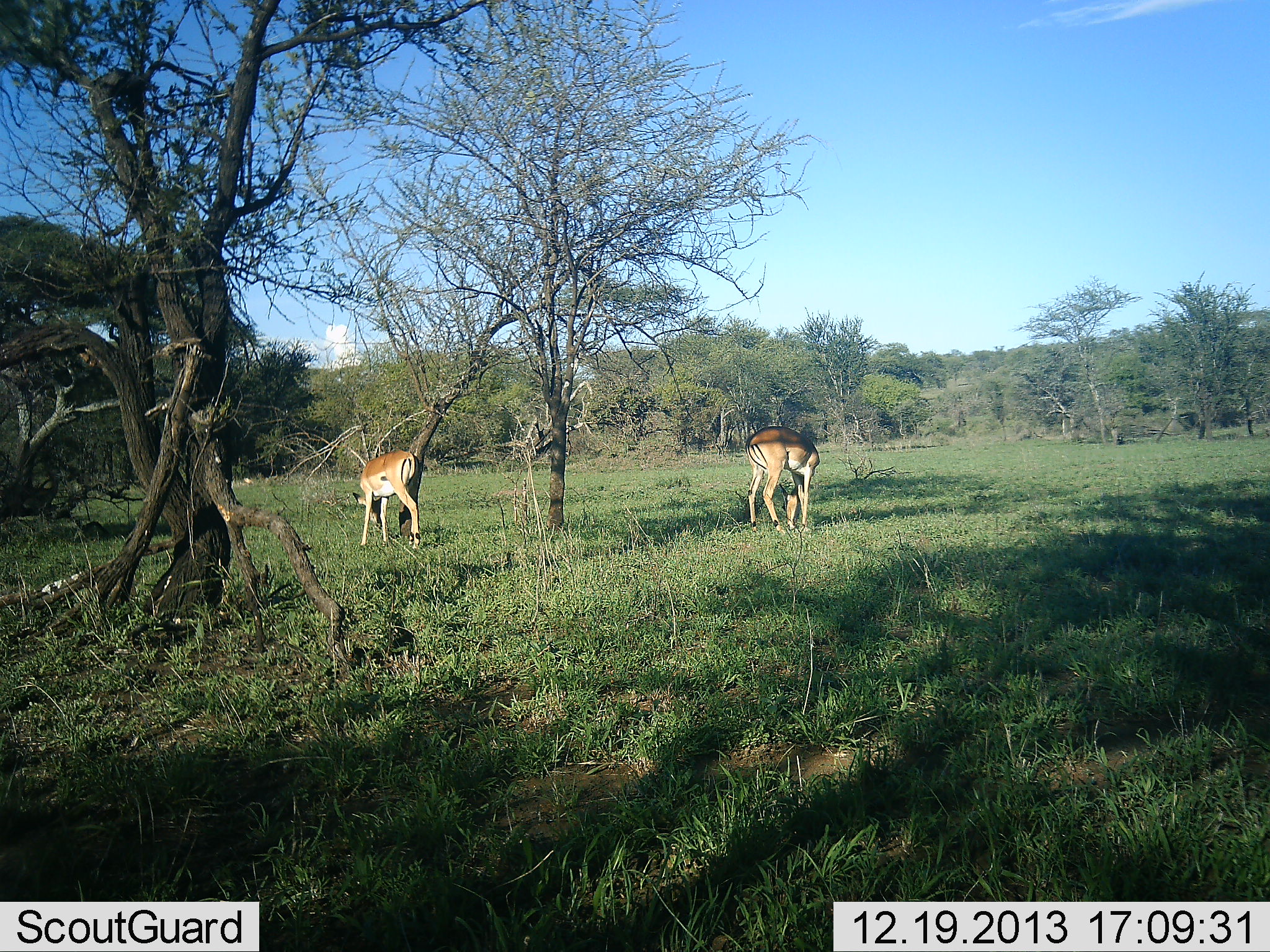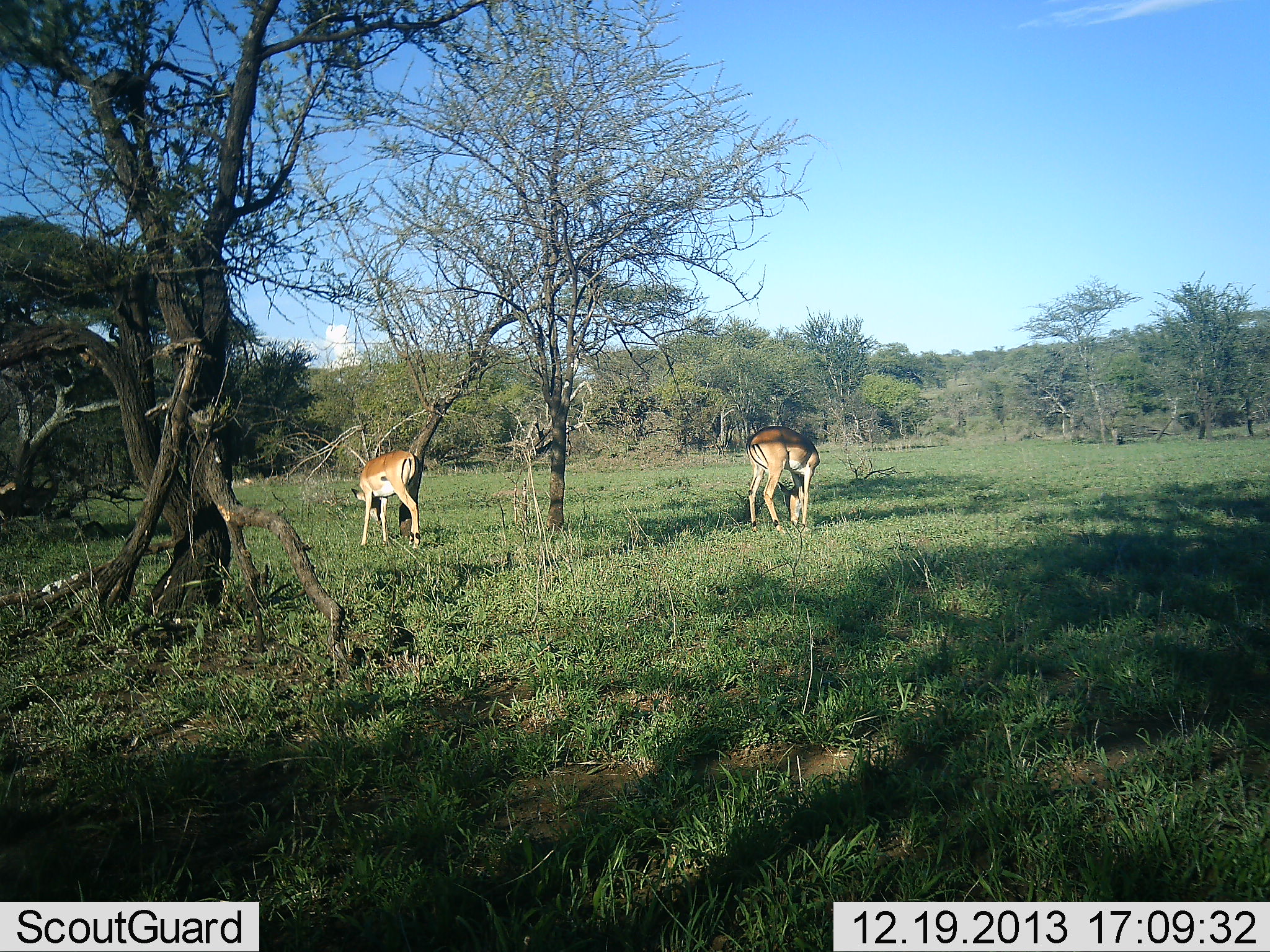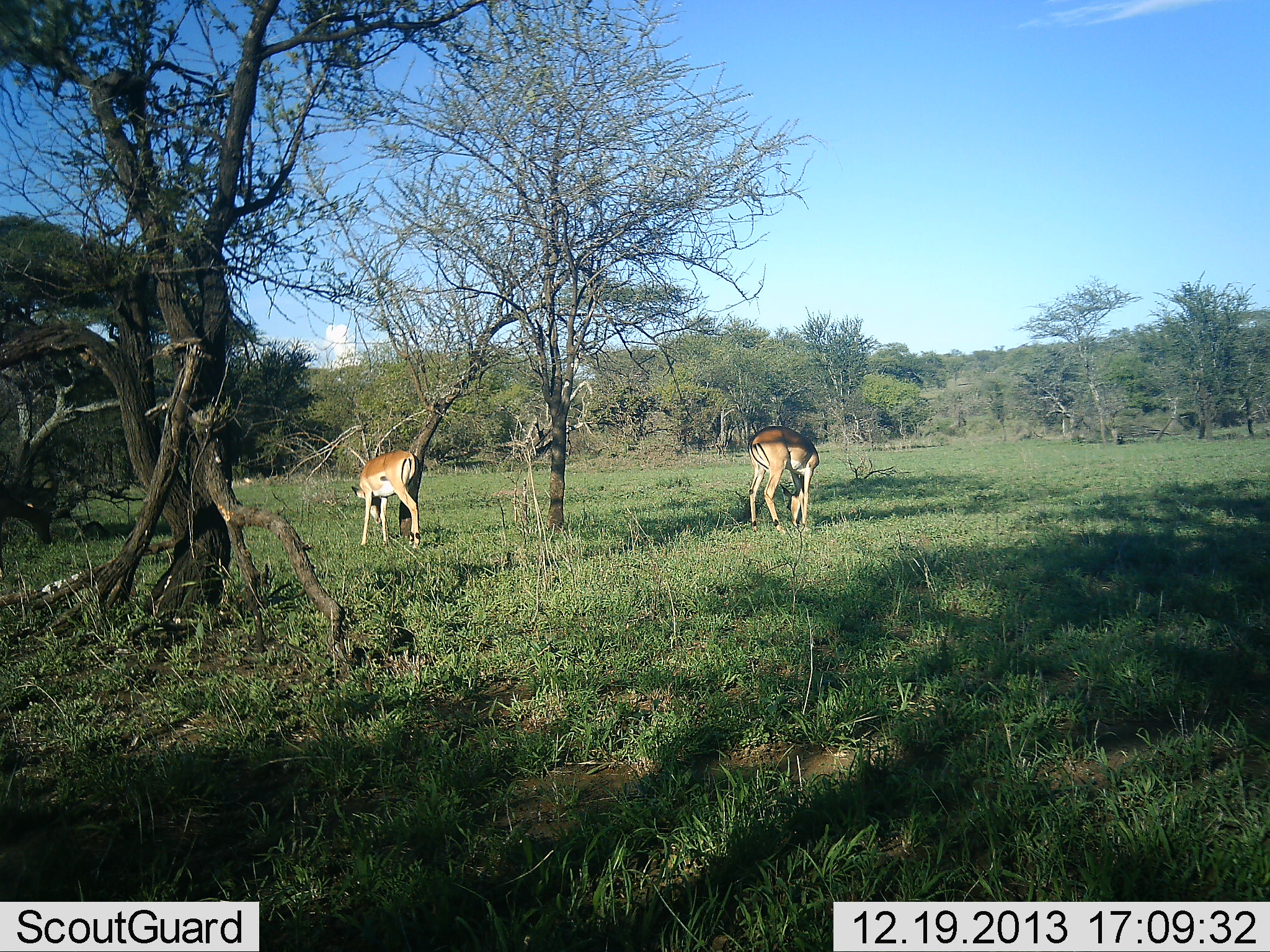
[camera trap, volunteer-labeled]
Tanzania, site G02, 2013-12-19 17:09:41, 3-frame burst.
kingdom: Animalia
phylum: Chordata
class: Mammalia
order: Artiodactyla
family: Bovidae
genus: Aepyceros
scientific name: Aepyceros melampus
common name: impala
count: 3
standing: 30%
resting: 0%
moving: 20%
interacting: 0%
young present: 0%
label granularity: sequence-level